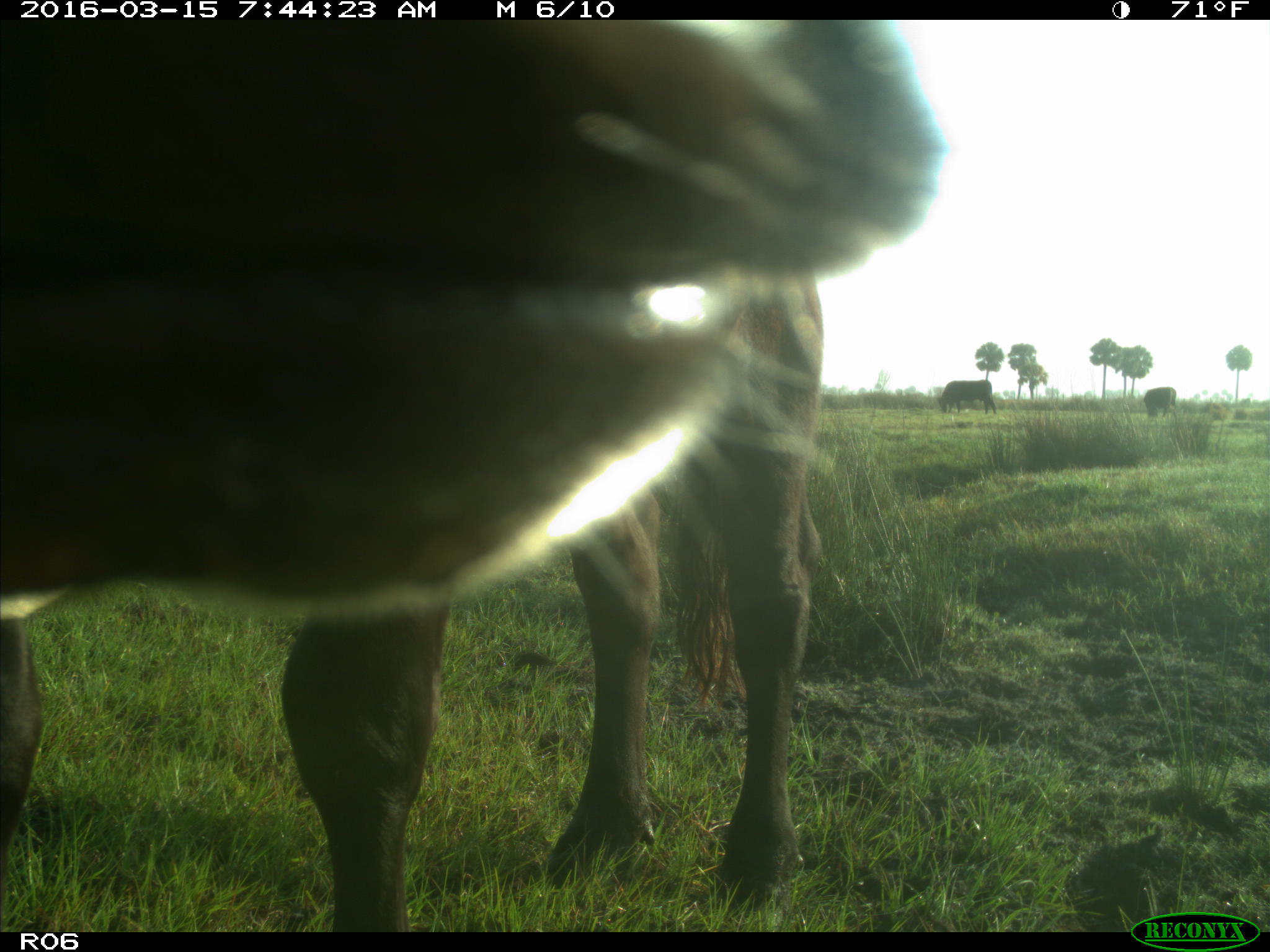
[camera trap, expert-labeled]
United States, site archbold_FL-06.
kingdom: Animalia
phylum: Chordata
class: Mammalia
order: Artiodactyla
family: Bovidae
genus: Bos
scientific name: Bos taurus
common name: domestic cow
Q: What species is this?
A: Bos taurus (domestic cow).